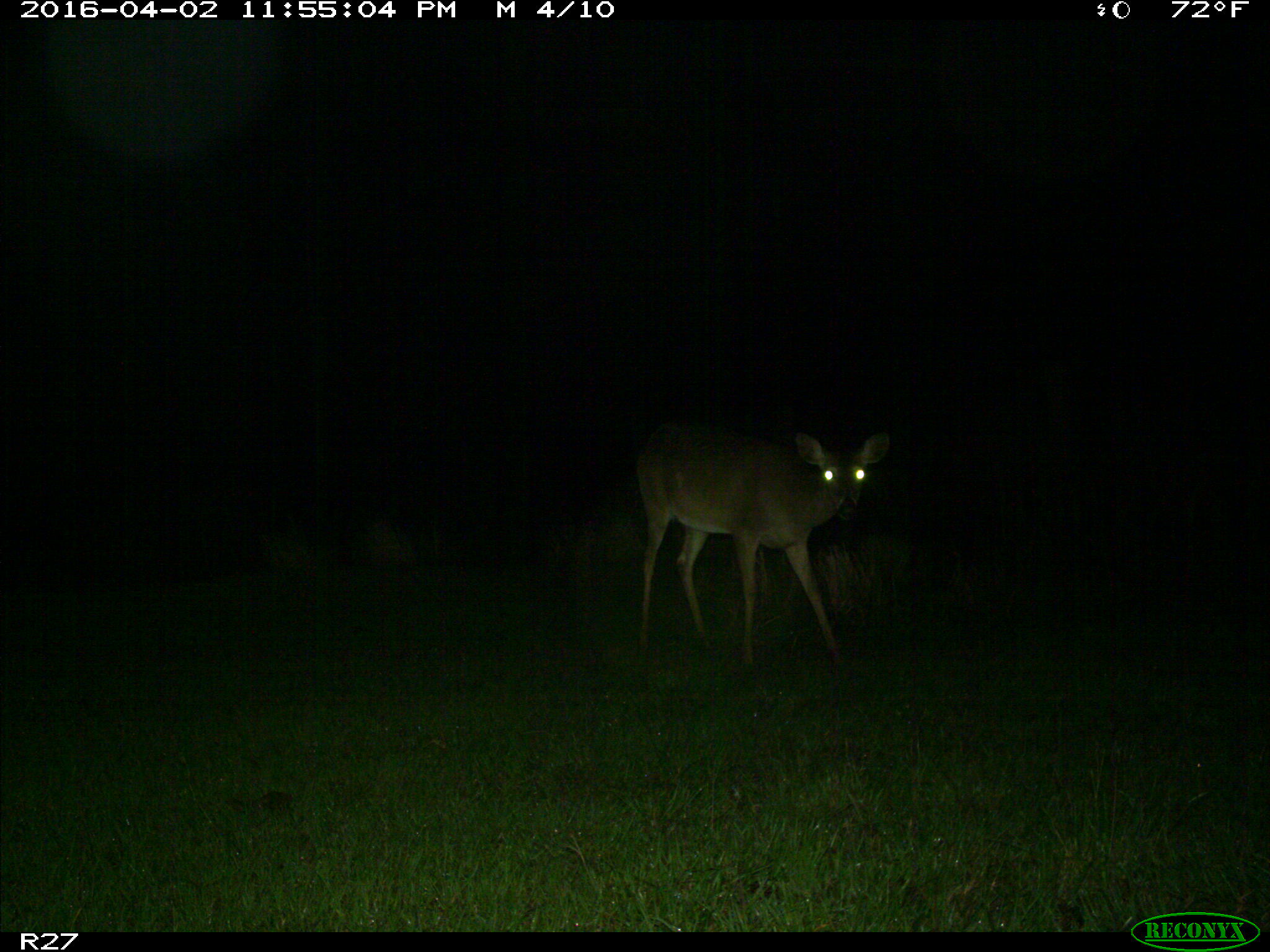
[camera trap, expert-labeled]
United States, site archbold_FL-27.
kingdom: Animalia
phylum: Chordata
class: Mammalia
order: Artiodactyla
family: Cervidae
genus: Odocoileus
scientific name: Odocoileus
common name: deer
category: unidentified deer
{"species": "unidentified deer (deer) (Odocoileus)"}